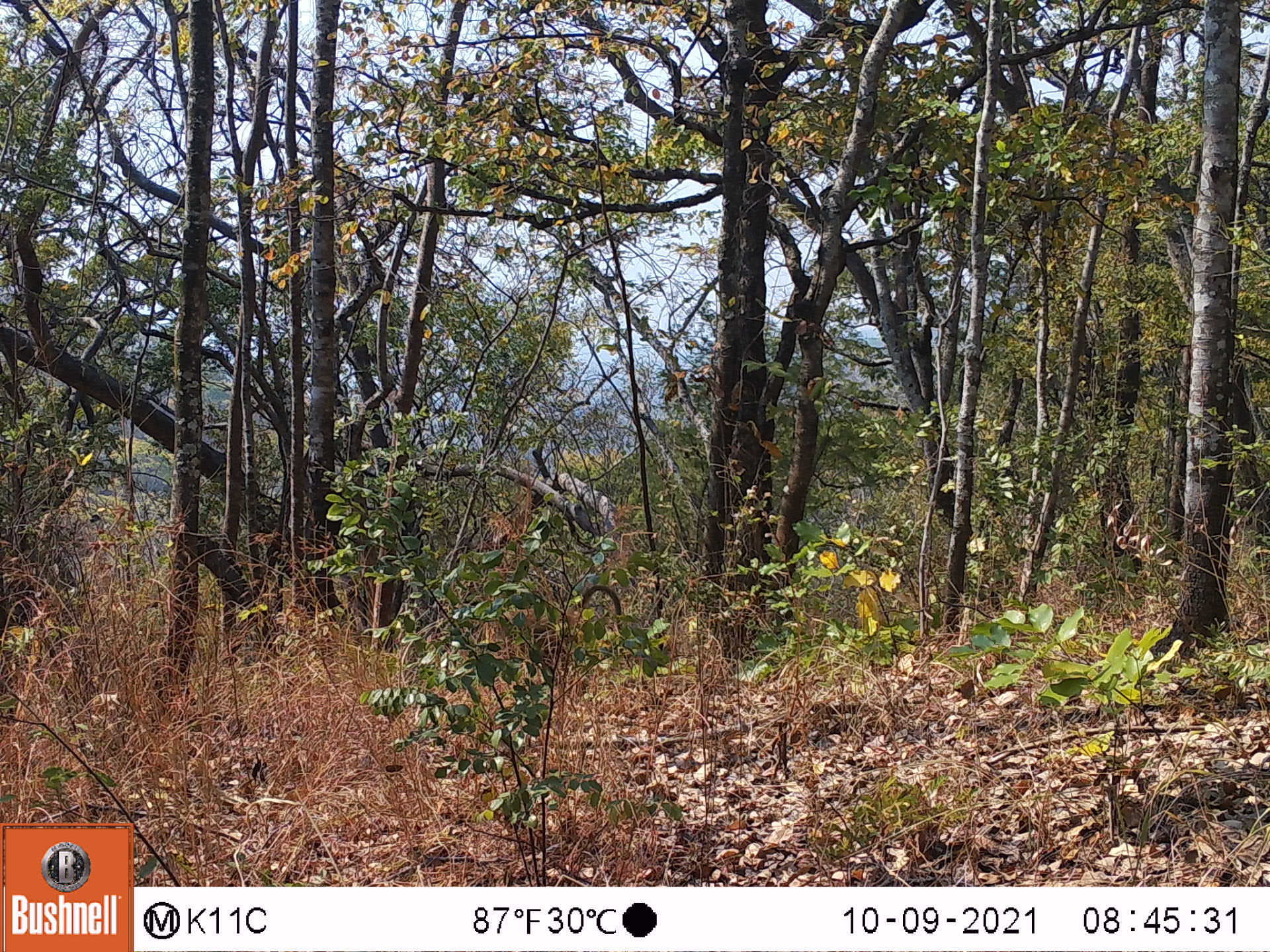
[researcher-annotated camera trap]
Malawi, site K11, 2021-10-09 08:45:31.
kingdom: Animalia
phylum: Chordata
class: Mammalia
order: Primates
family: Cercopithecidae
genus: Papio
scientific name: Papio cynocephalus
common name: yellow baboon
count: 1